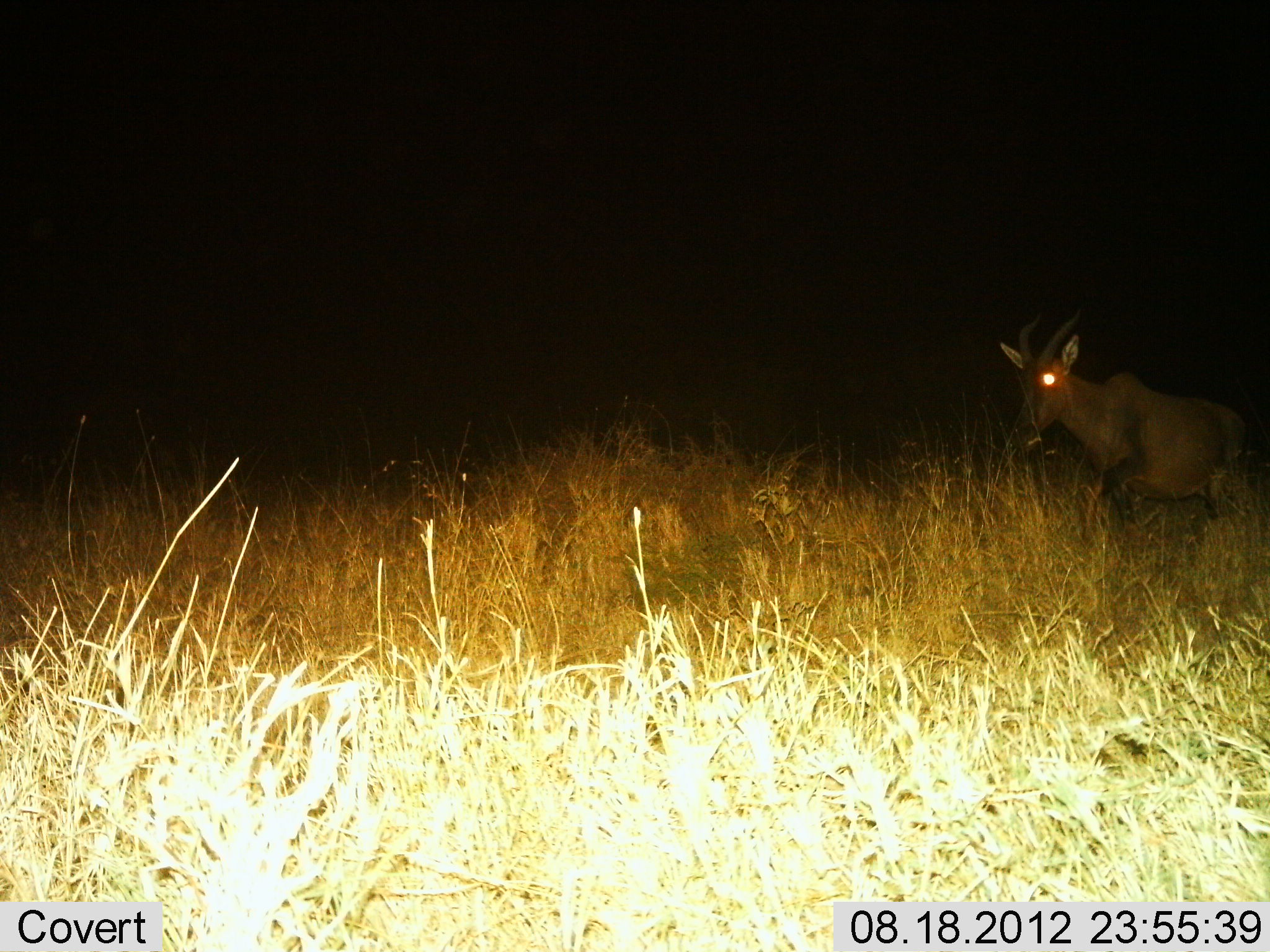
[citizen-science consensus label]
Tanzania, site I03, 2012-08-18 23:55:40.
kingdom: Animalia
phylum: Chordata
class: Mammalia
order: Artiodactyla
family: Bovidae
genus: Damaliscus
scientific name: Damaliscus lunatus jimela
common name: topi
Topi (Damaliscus lunatus jimela), count 1. Behavior (volunteer vote fractions): standing 20%, resting 0%, moving 80%, interacting 0%. Young present (vote fraction): 0%. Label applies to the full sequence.